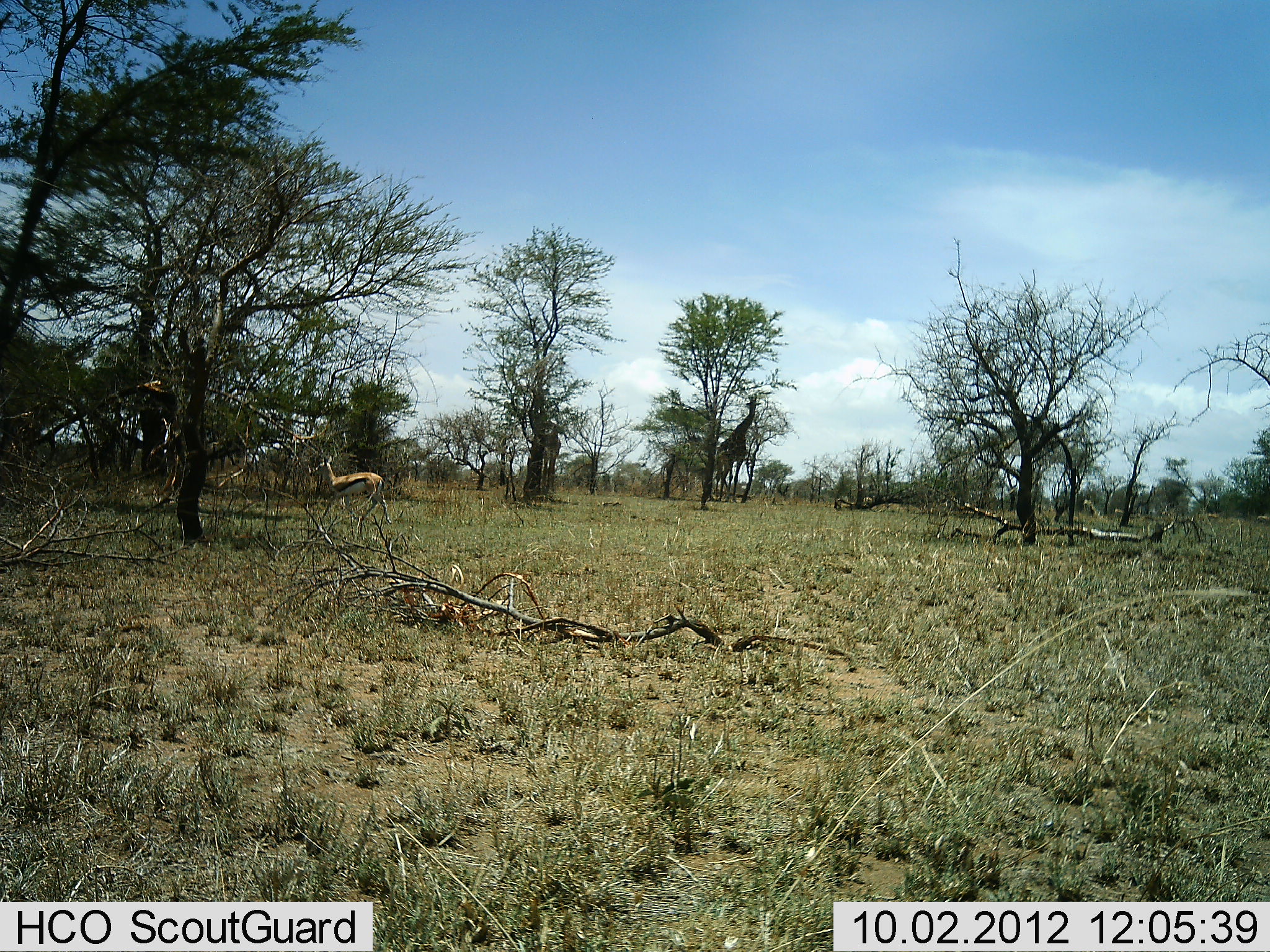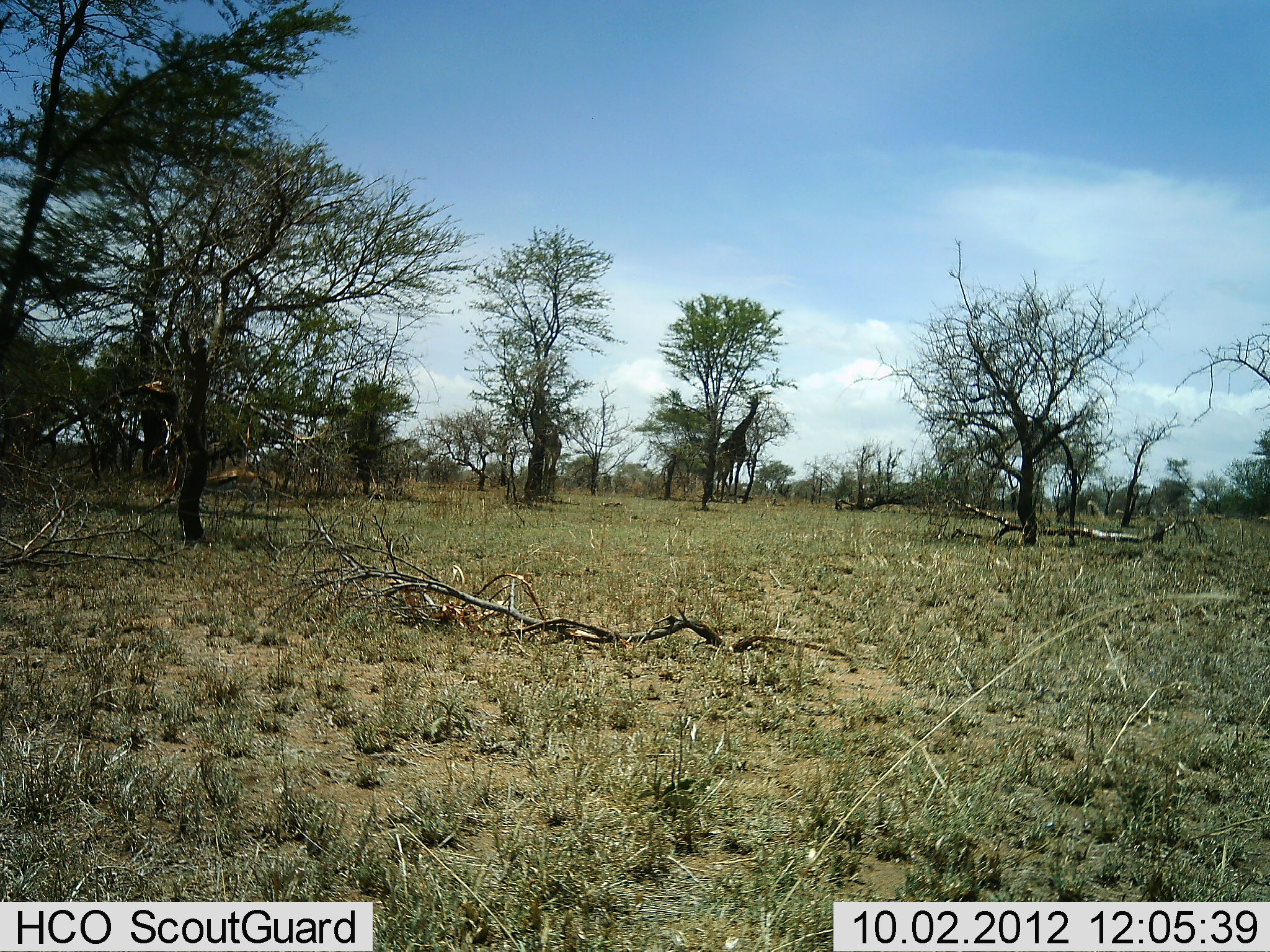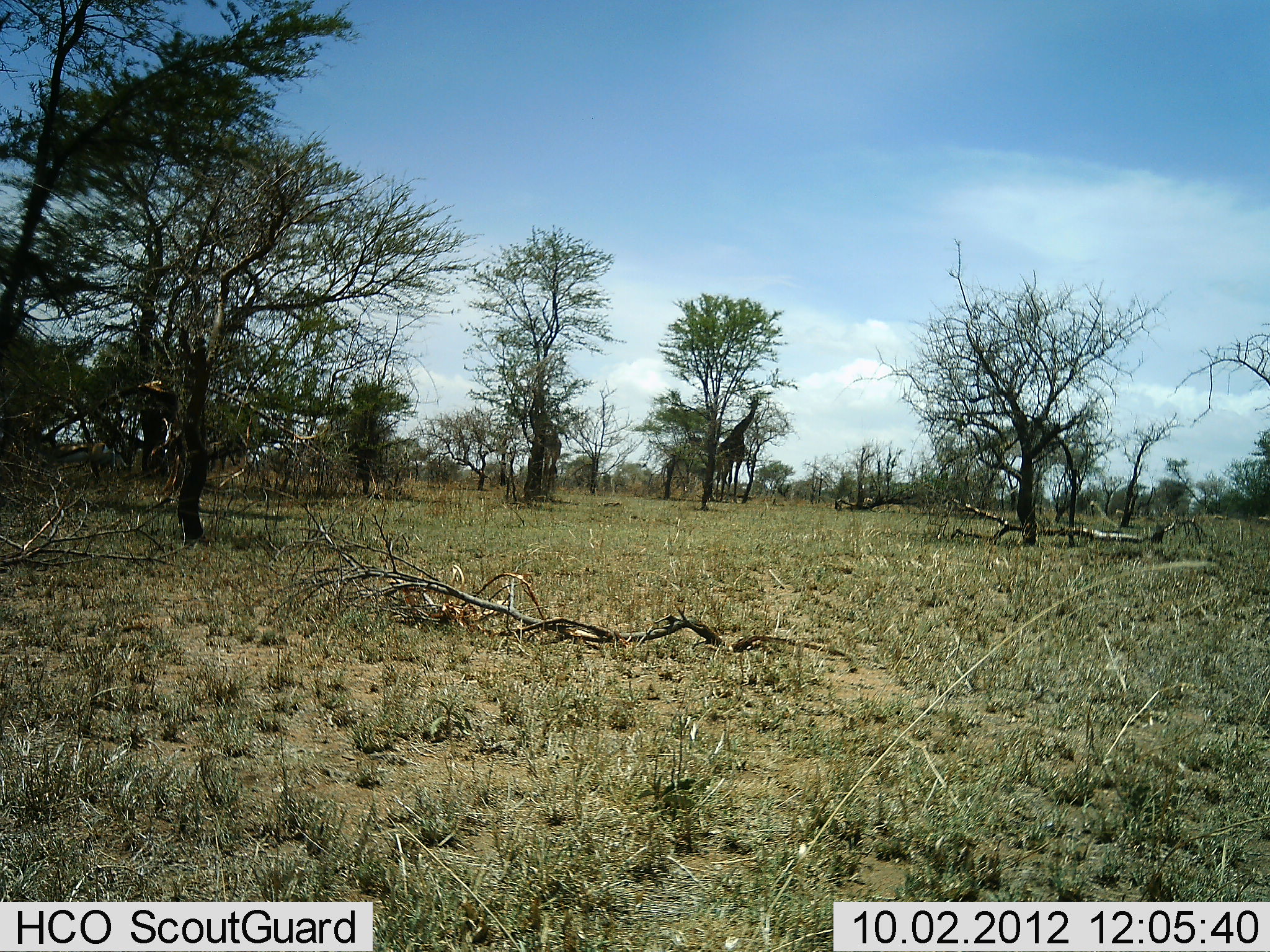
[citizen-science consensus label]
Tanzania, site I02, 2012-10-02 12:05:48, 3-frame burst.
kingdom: Animalia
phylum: Chordata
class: Mammalia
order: Artiodactyla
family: Bovidae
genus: Eudorcas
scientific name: Eudorcas thomsonii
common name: thomson's gazelle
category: gazellethomsons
Gazellethomsons (thomson's gazelle) (Eudorcas thomsonii), count 1. Behavior (volunteer vote fractions): standing 5%, resting 0%, moving 95%, interacting 0%. Young present (vote fraction): 0%. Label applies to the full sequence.